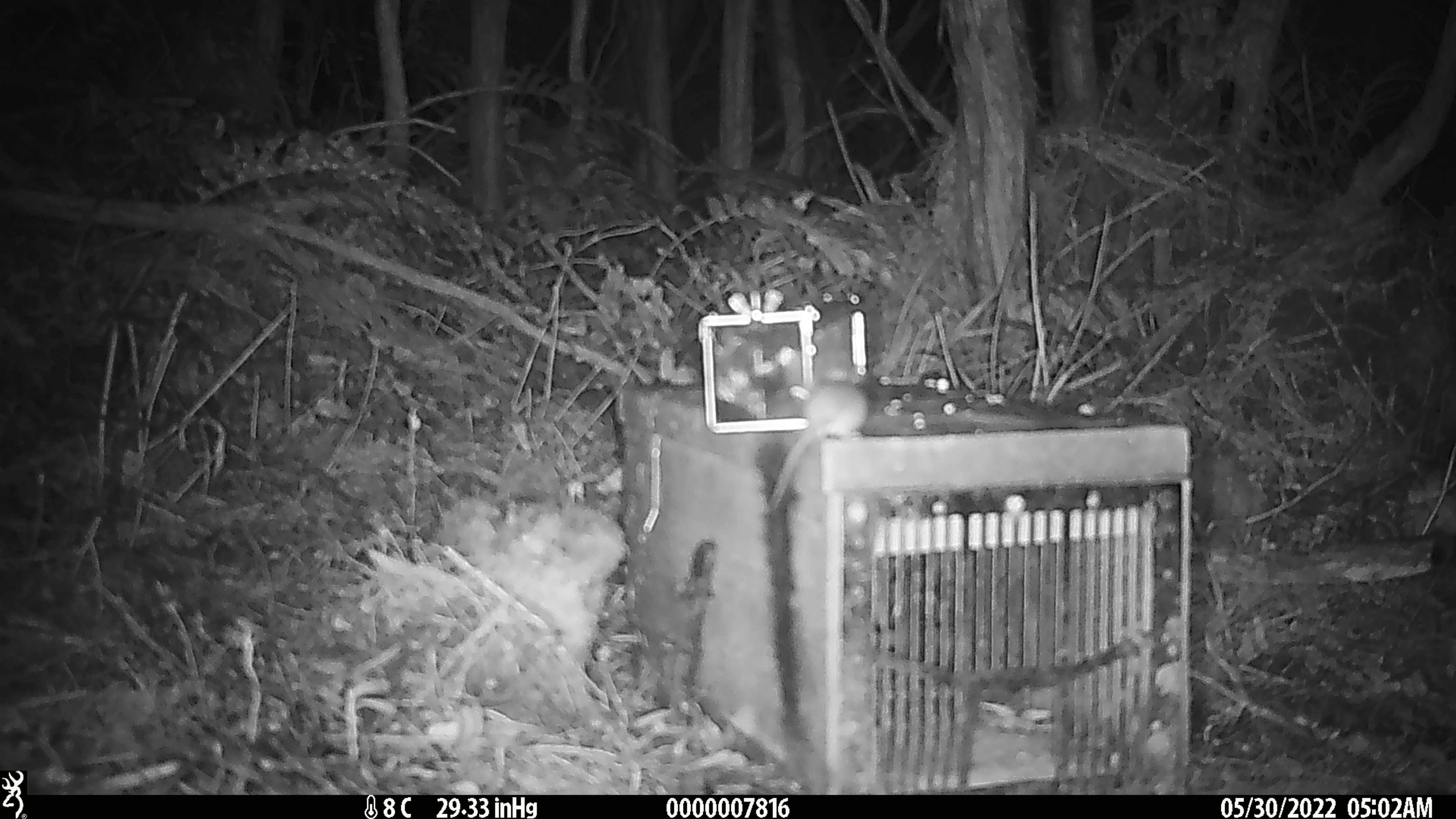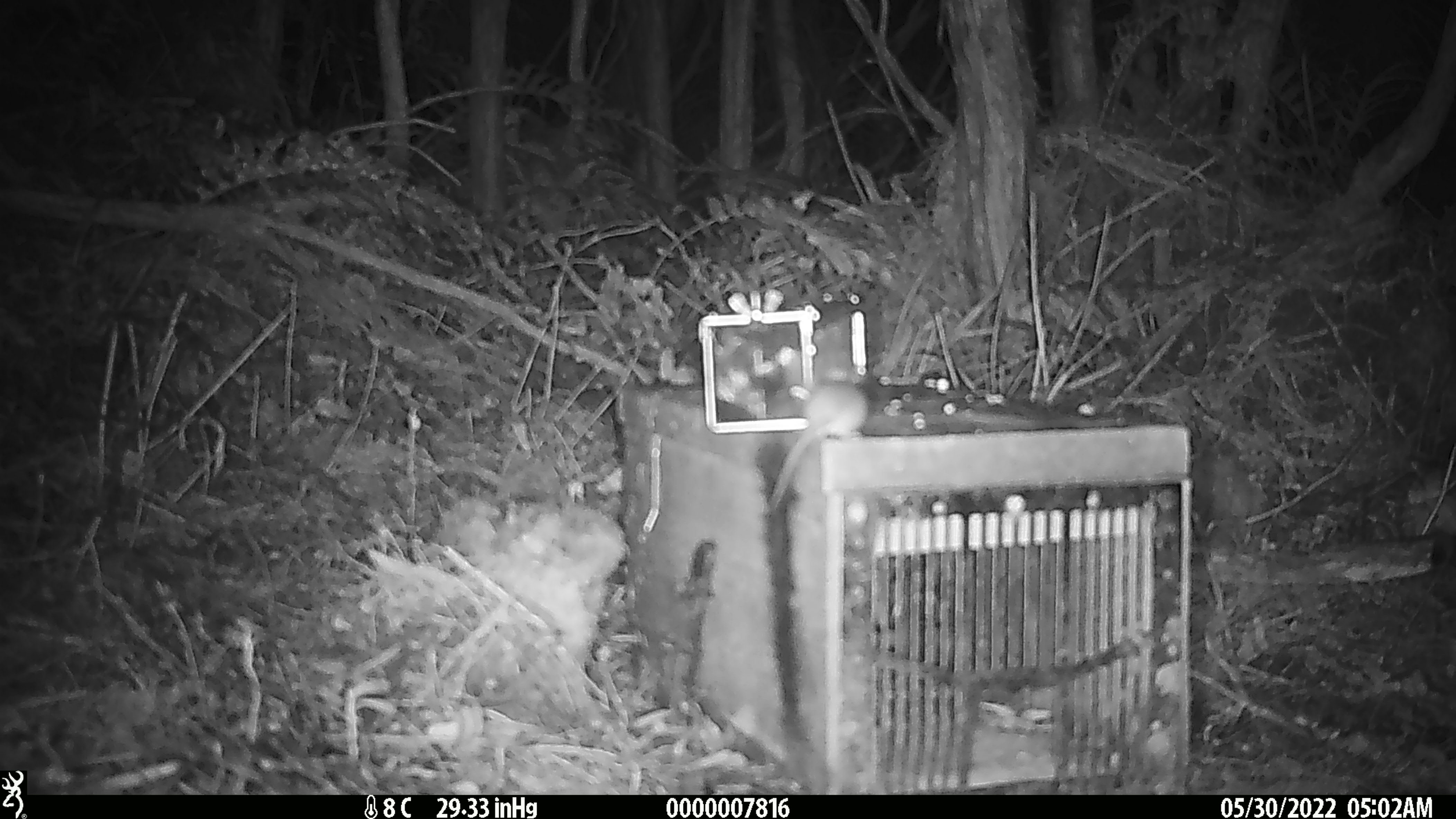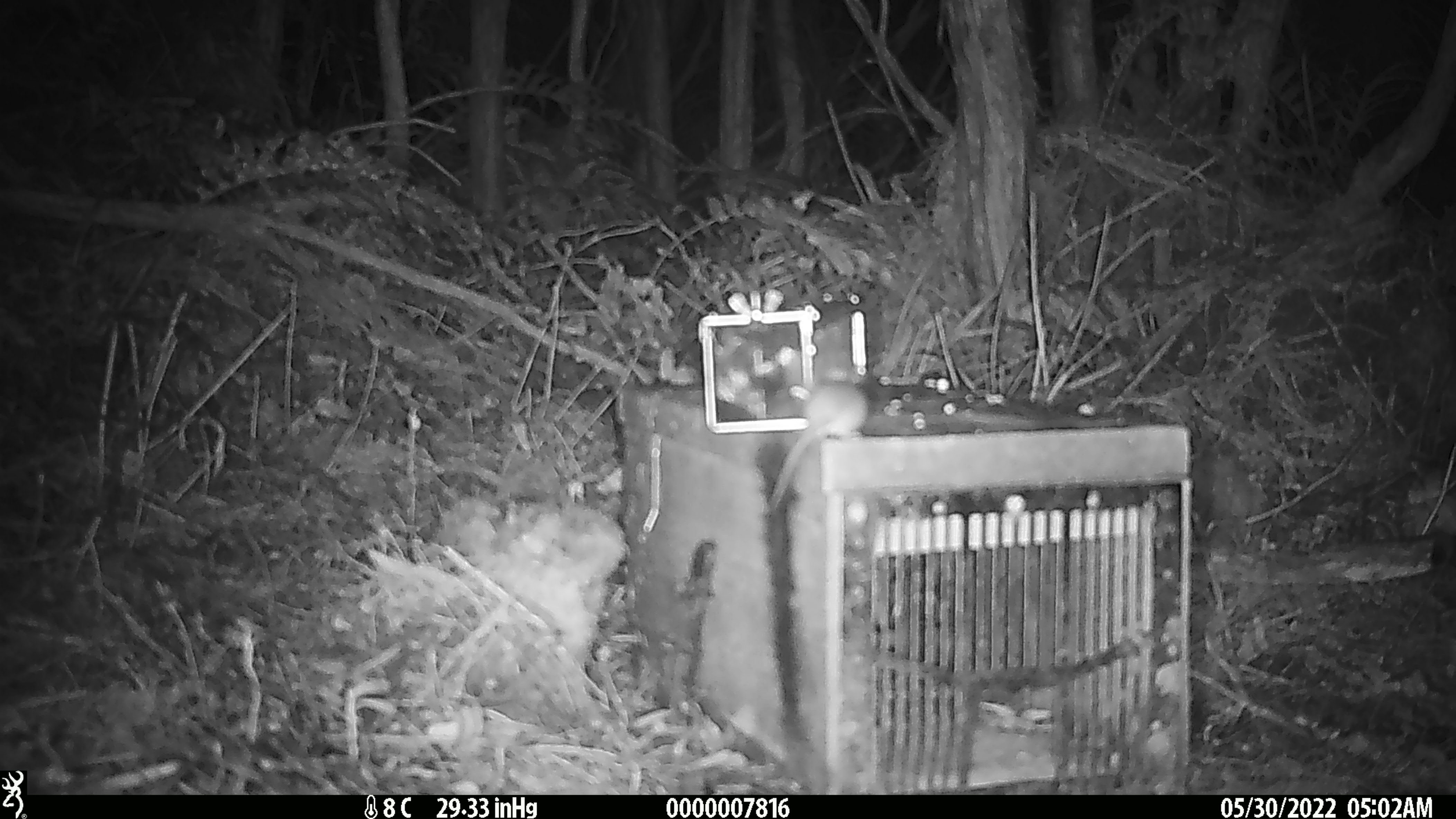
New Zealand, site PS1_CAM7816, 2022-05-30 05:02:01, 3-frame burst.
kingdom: Animalia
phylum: Chordata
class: Mammalia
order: Rodentia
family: Muridae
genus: Mus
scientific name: Mus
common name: mouse